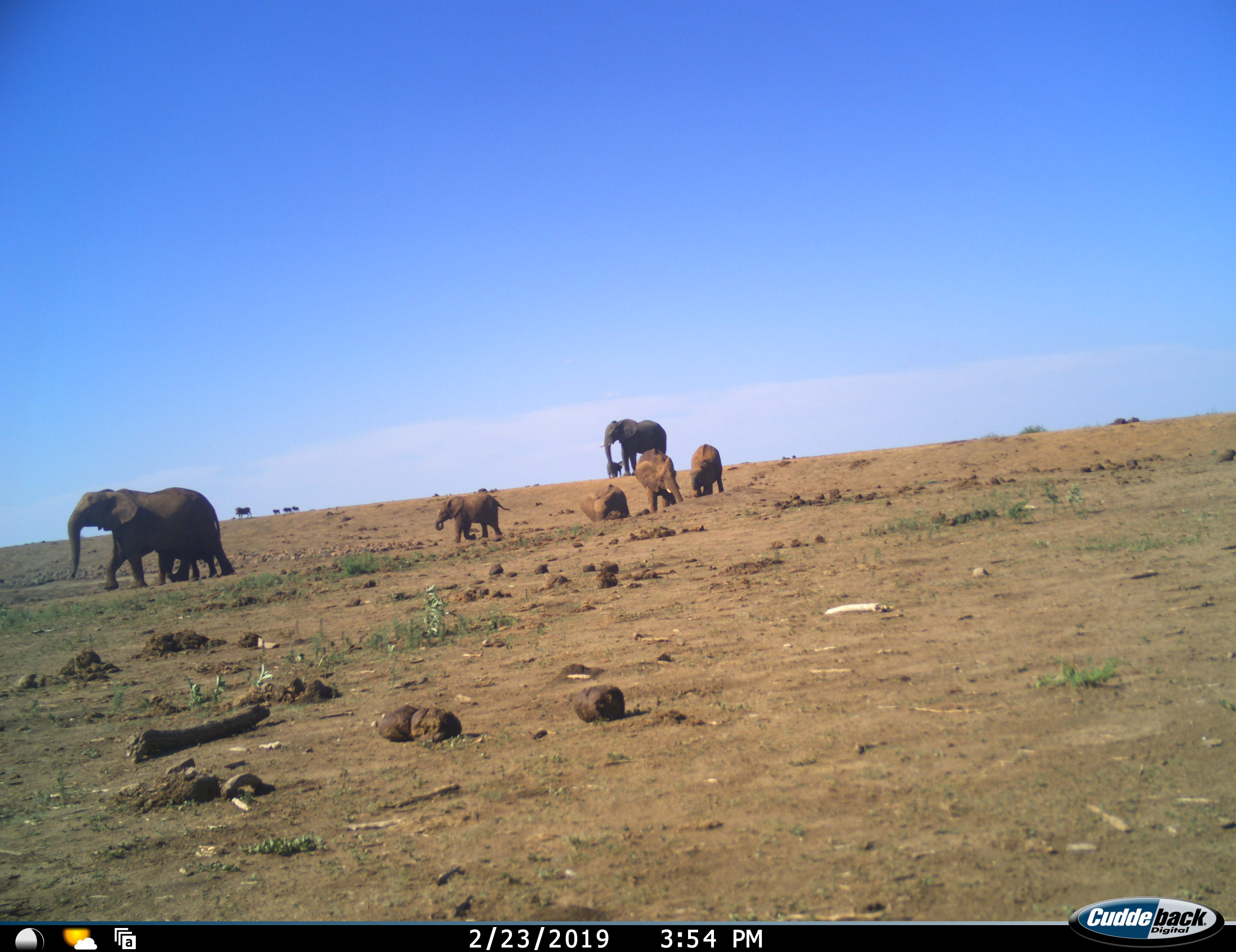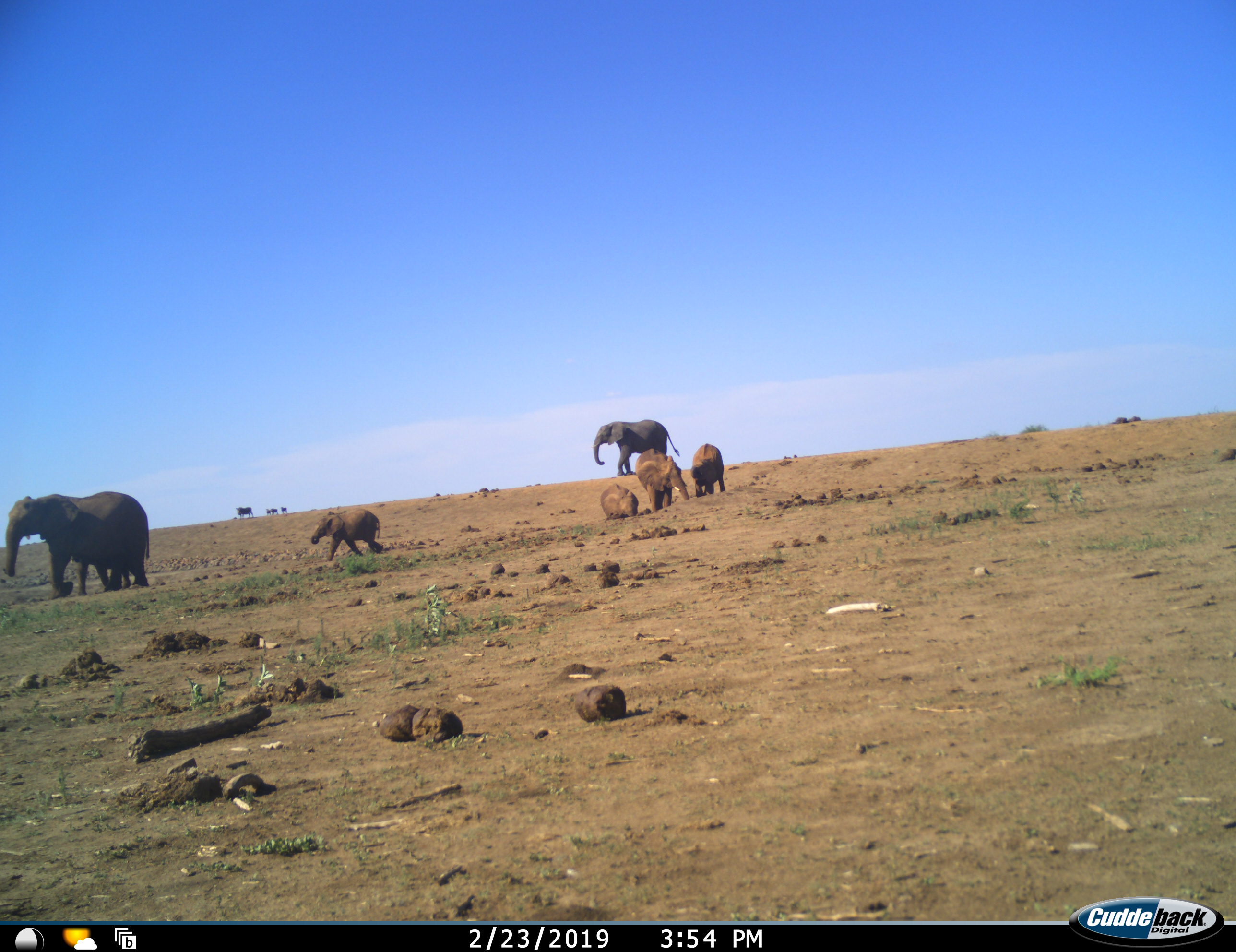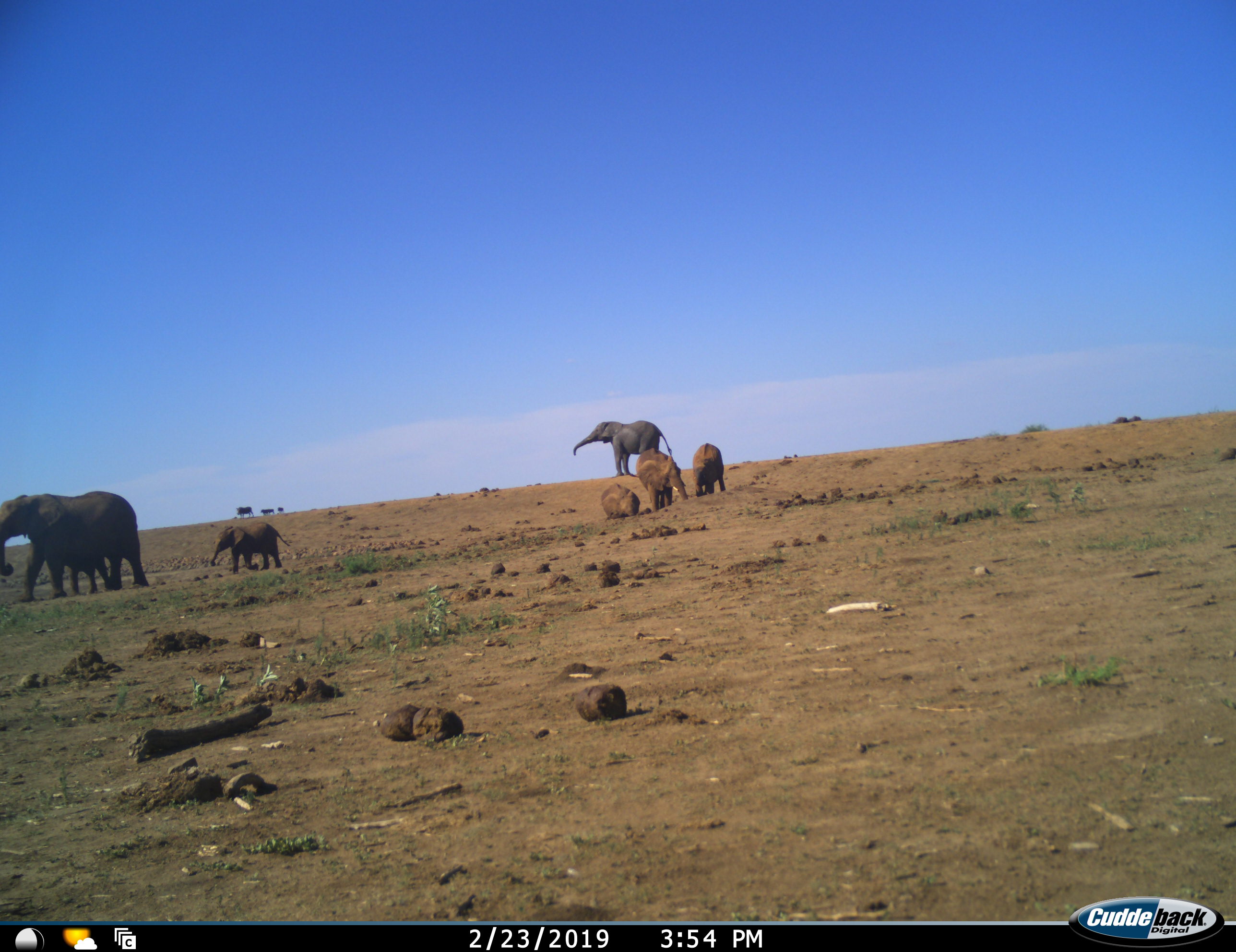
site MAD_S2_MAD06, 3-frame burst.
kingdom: Animalia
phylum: Chordata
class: Mammalia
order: Proboscidea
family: Elephantidae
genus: Loxodonta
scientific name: Loxodonta africana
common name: african bush elephant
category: elephant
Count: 7.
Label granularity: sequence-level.